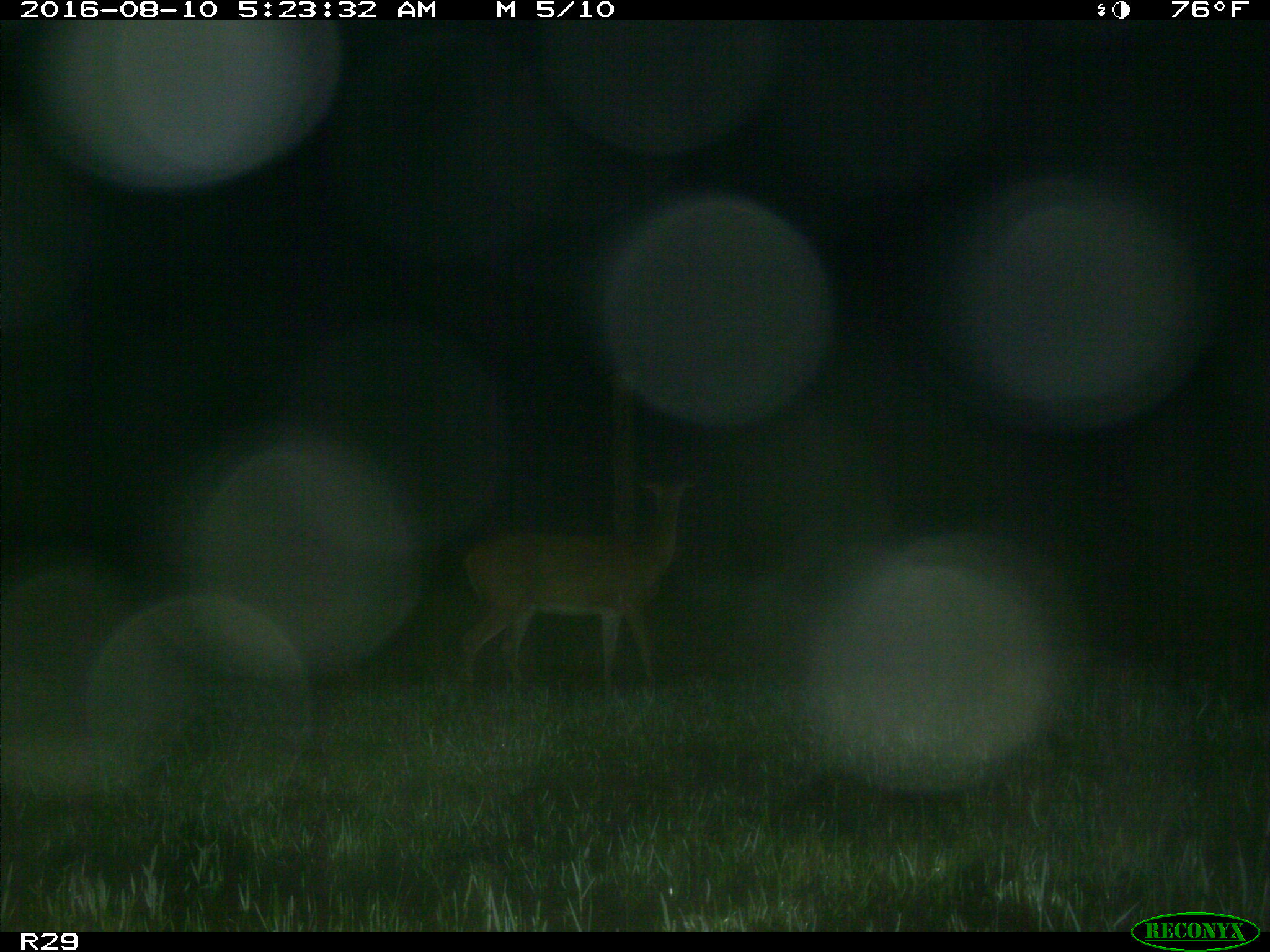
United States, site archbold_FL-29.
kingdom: Animalia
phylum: Chordata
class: Mammalia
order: Artiodactyla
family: Cervidae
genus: Odocoileus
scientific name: Odocoileus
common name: deer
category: unidentified deer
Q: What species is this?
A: Unidentified deer (deer) (Odocoileus).